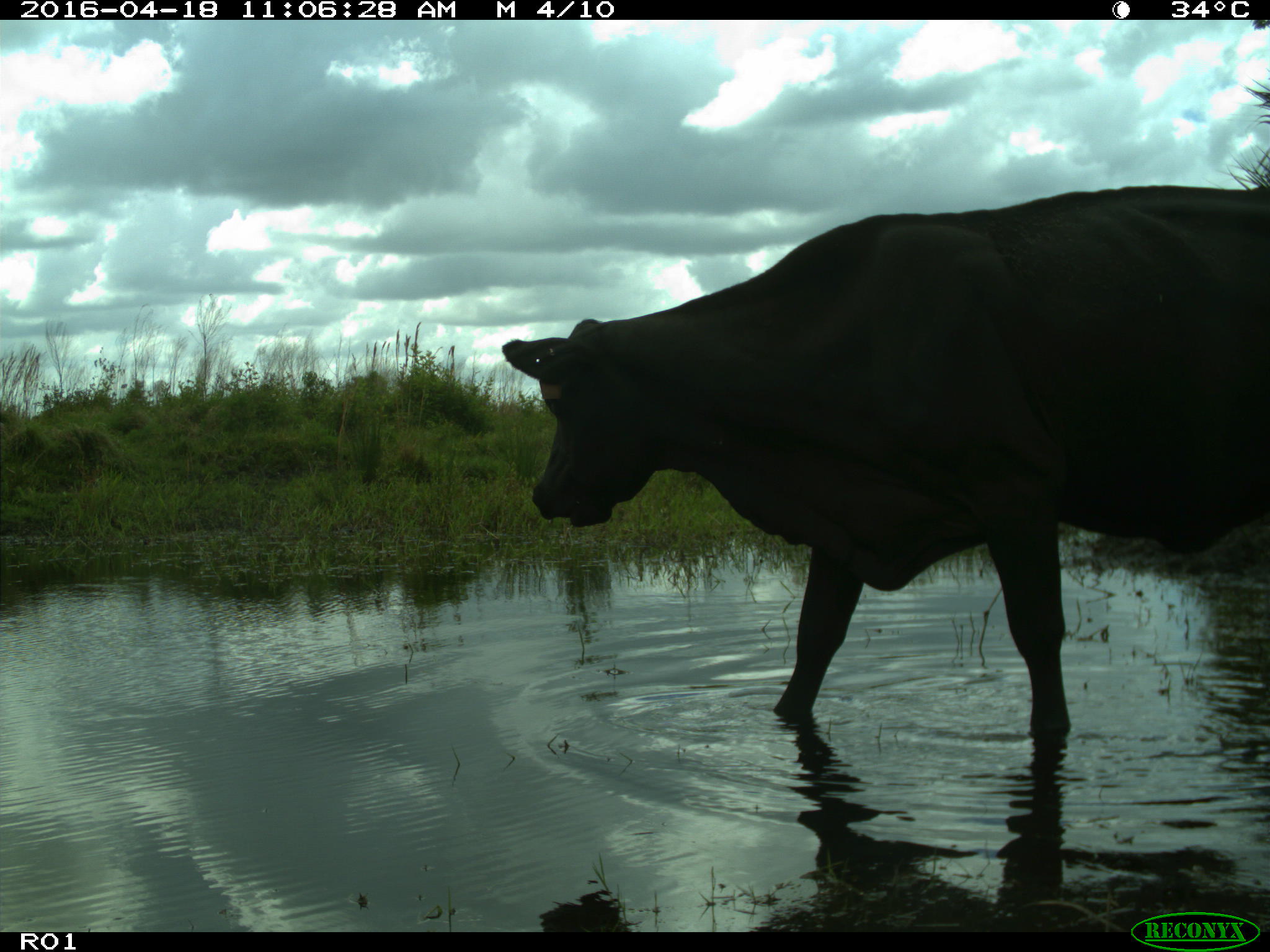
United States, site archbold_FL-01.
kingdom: Animalia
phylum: Chordata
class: Mammalia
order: Artiodactyla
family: Bovidae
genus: Bos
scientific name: Bos taurus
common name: domestic cow